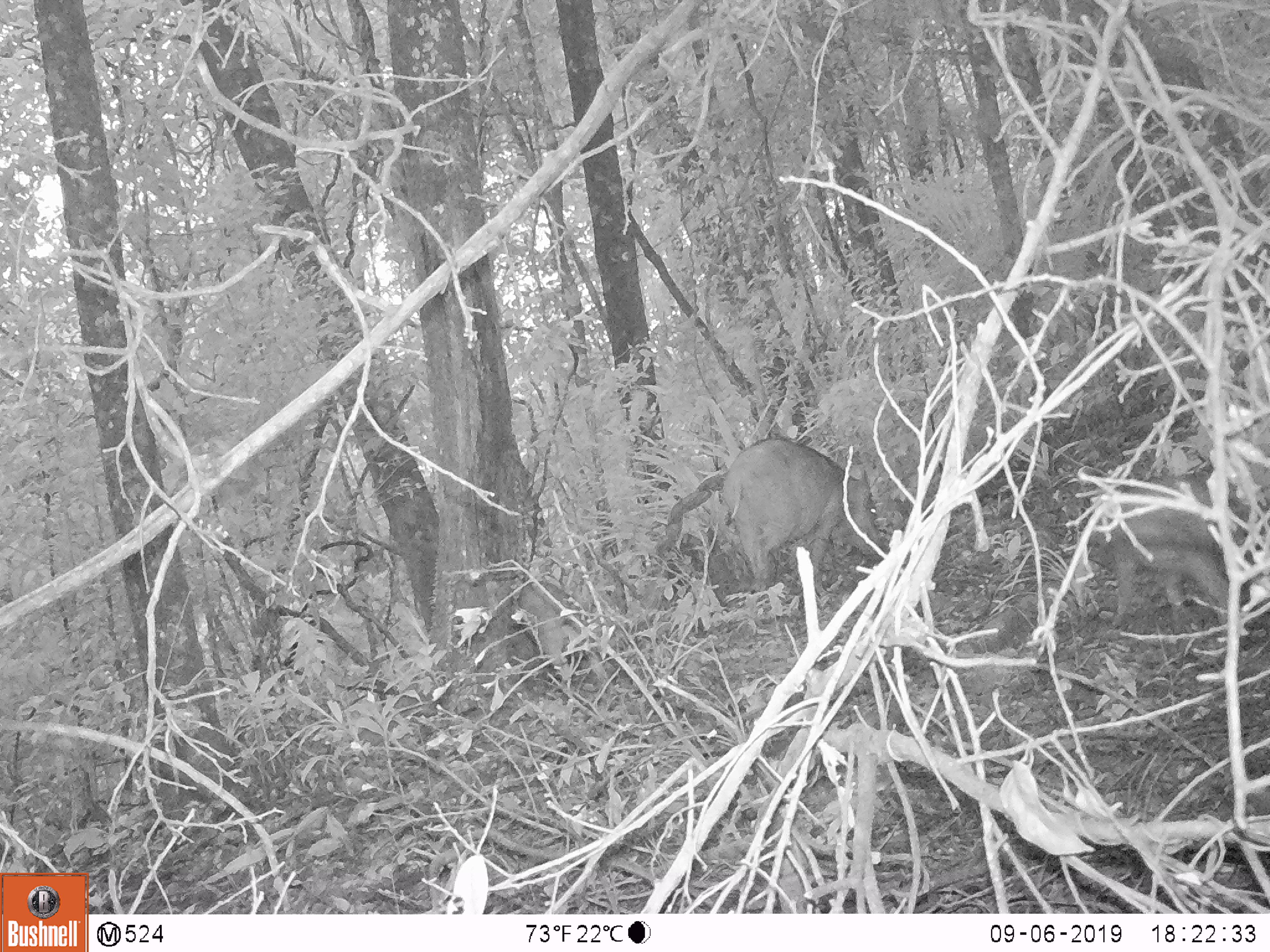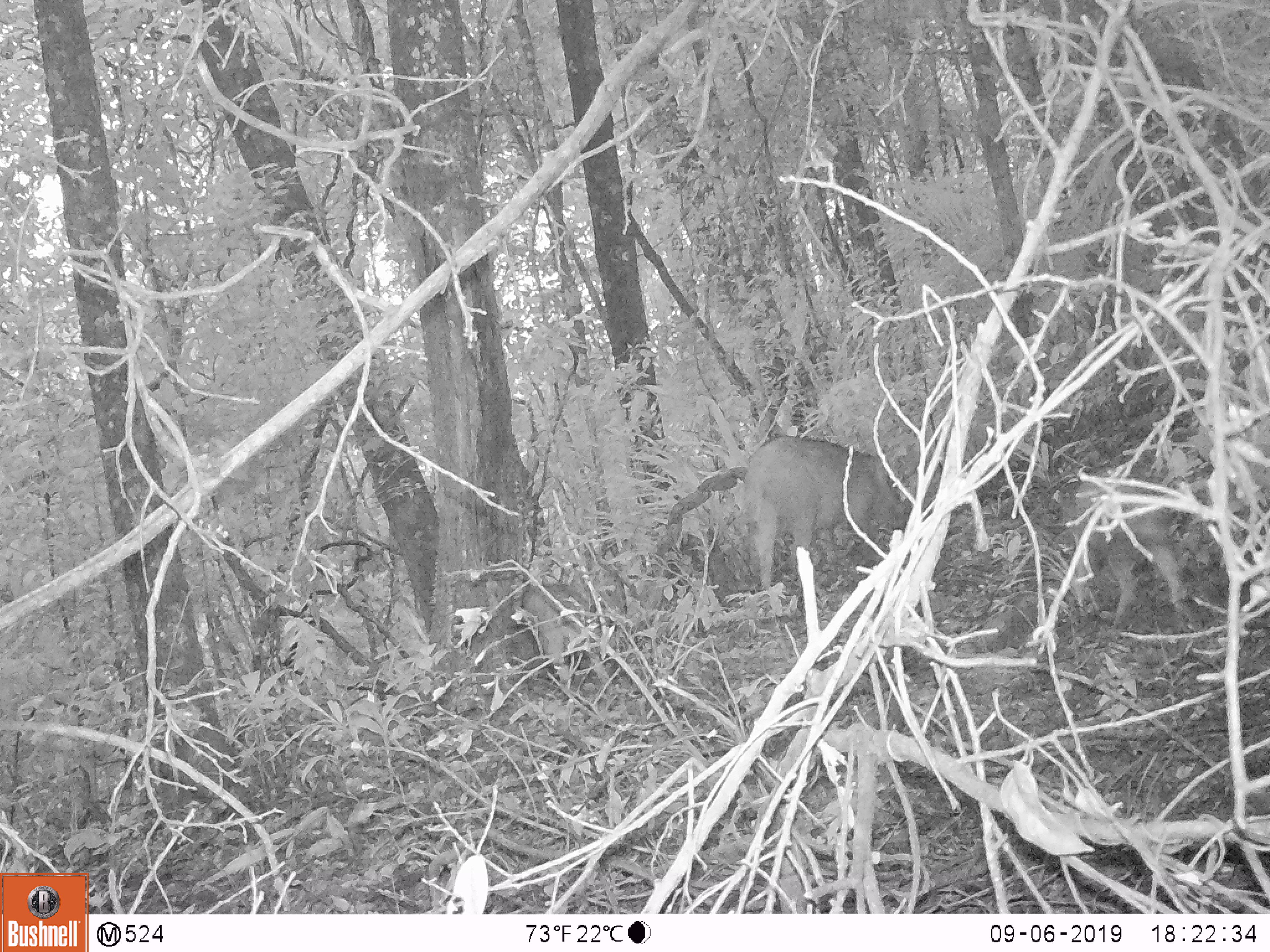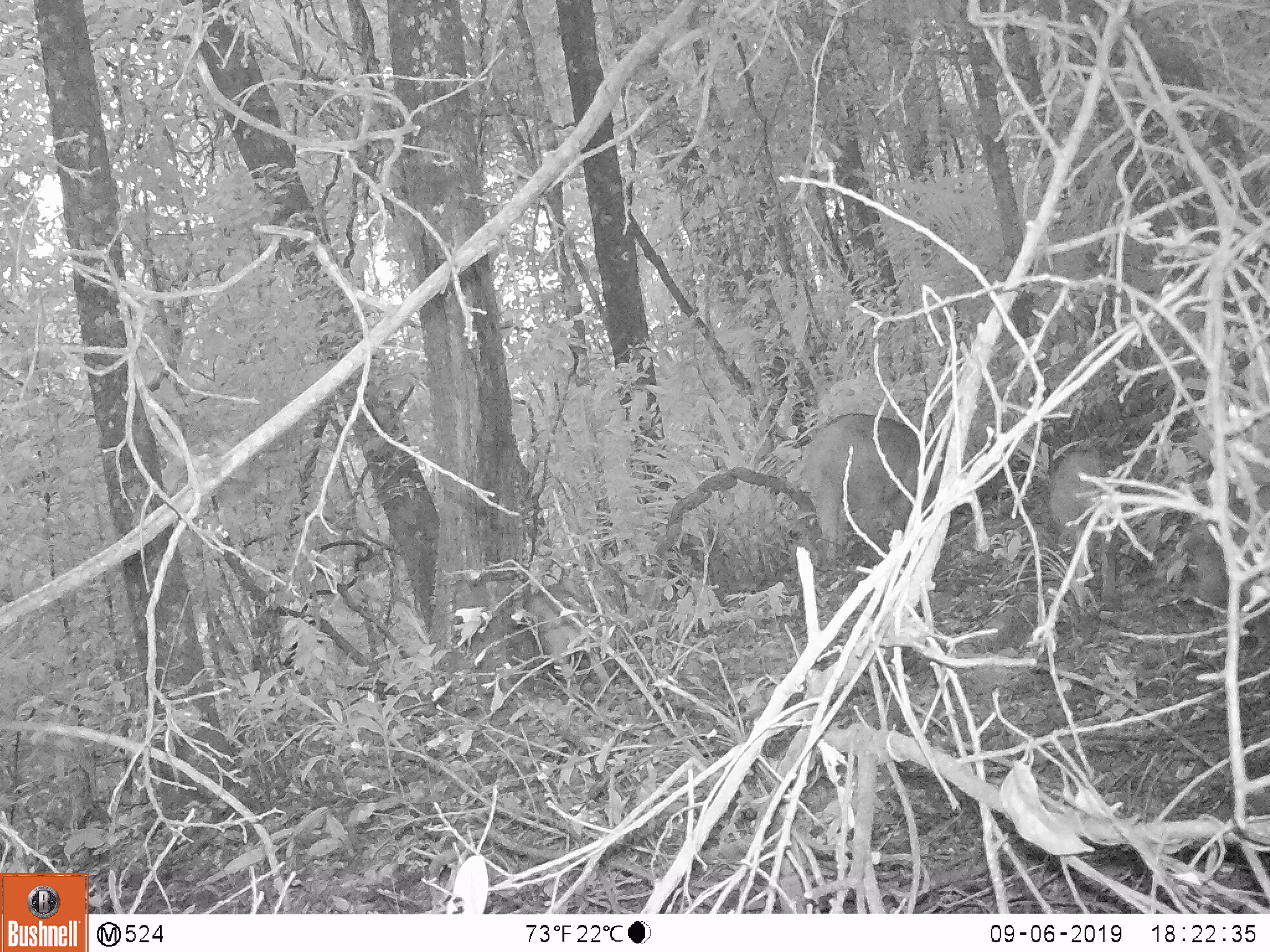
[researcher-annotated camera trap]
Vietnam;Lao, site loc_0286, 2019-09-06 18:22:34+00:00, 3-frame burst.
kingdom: Animalia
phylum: Chordata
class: Mammalia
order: Artiodactyla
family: Suidae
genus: Sus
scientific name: Sus scrofa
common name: eurasian wild pig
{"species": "eurasian wild pig (Sus scrofa)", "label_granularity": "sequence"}